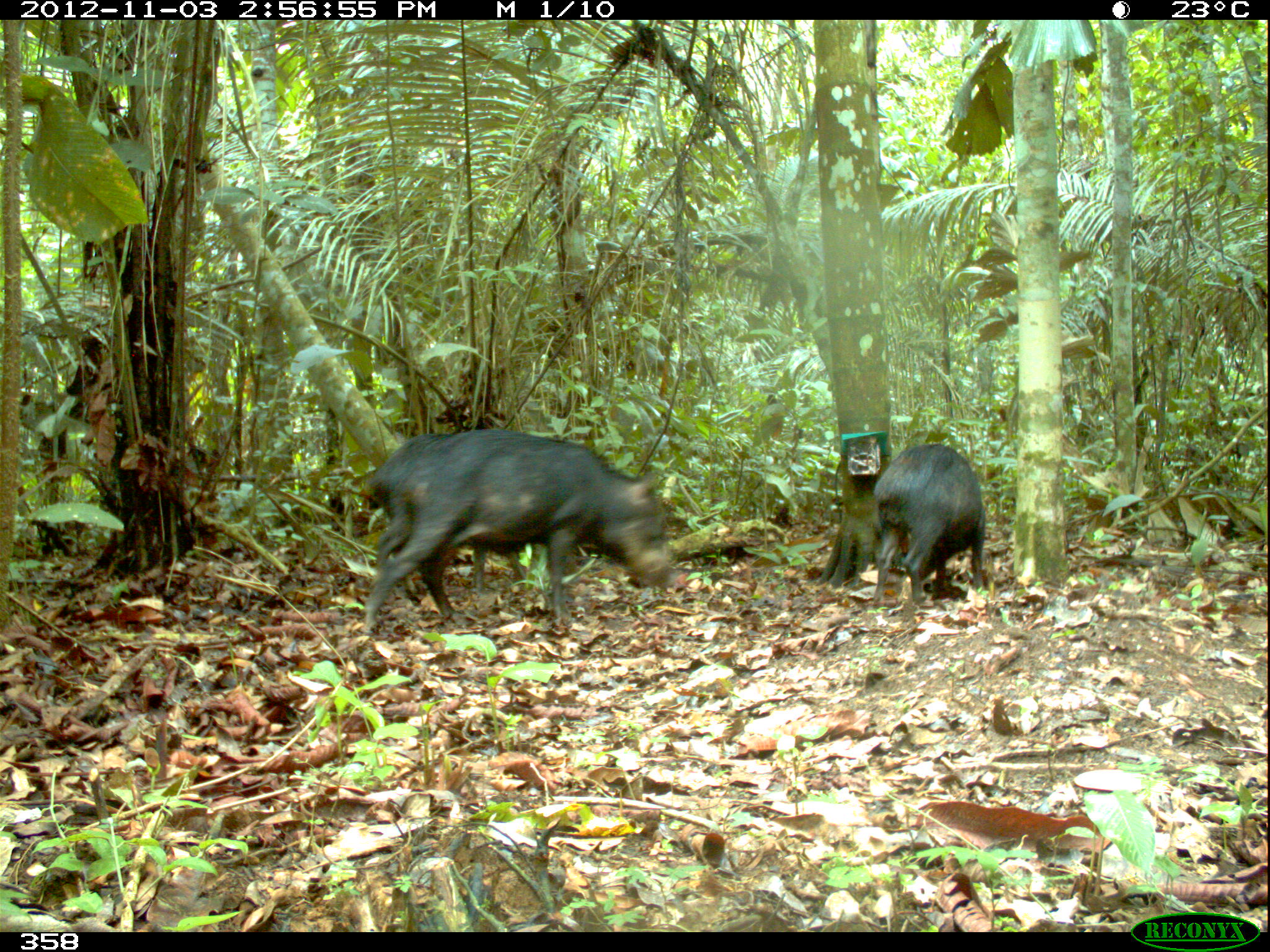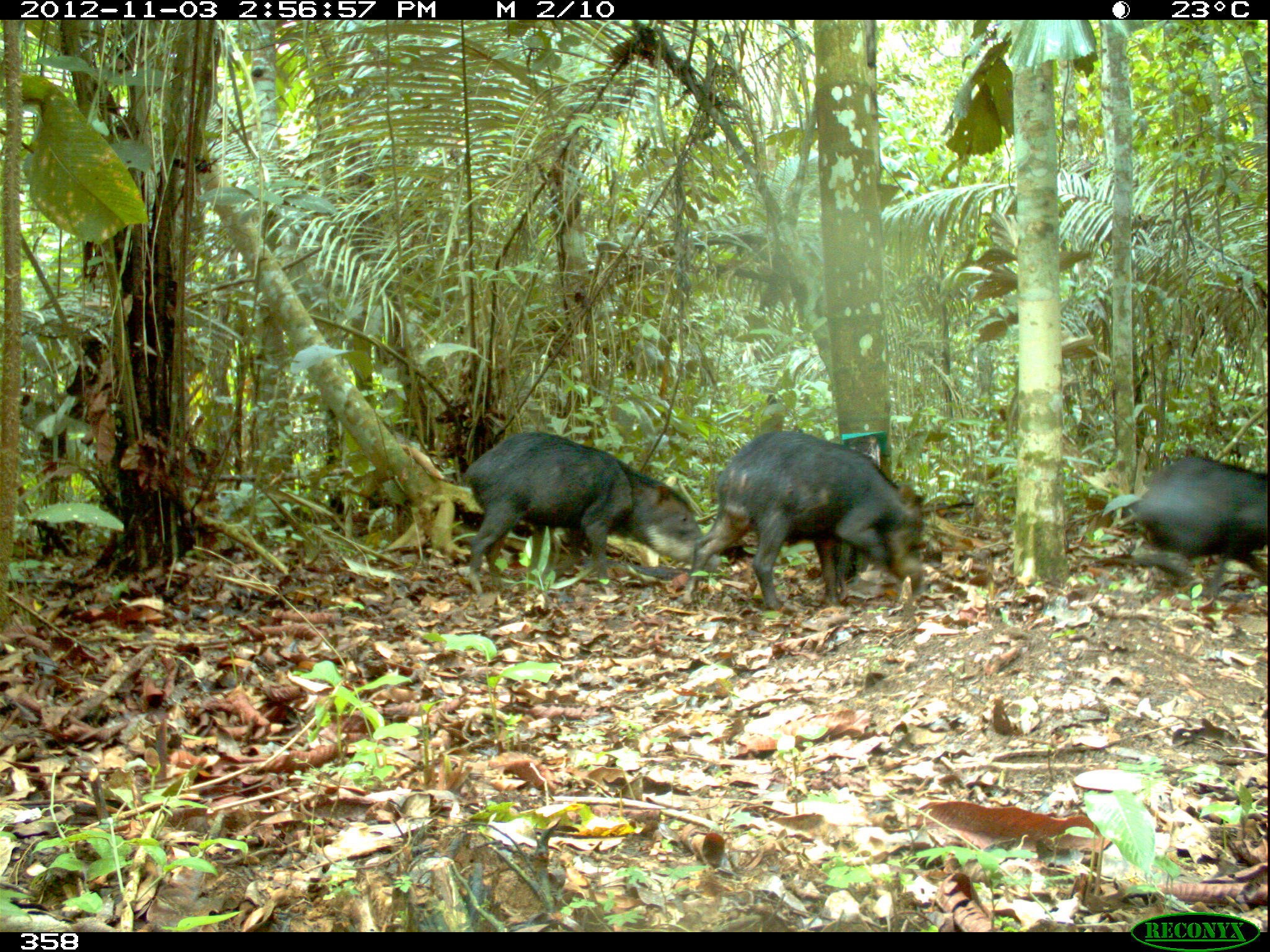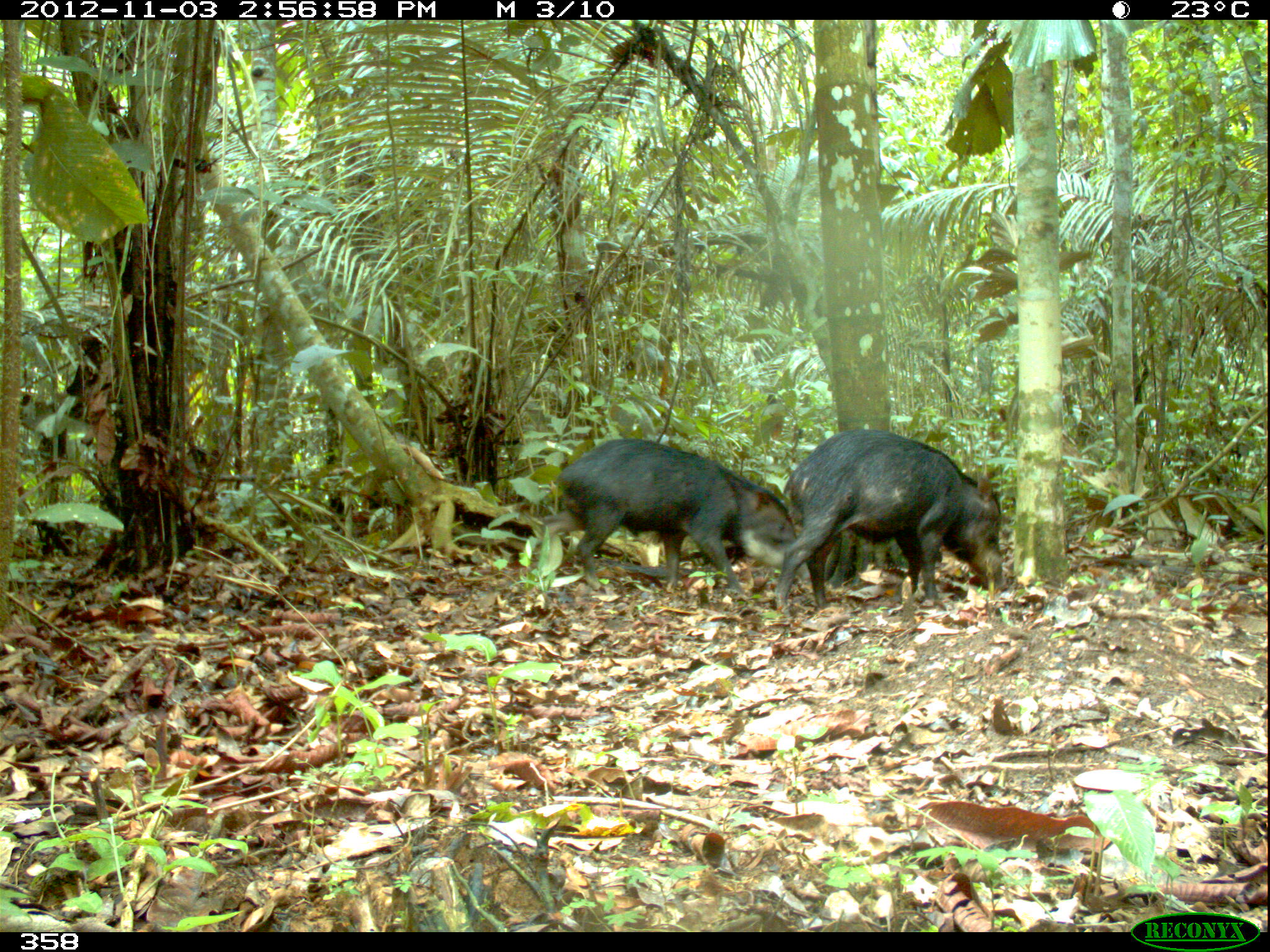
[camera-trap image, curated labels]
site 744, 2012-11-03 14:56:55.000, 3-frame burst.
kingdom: Animalia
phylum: Chordata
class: Mammalia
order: Artiodactyla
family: Tayassuidae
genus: Tayassu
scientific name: Tayassu pecari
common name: white-lipped peccary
Tayassu pecari (white-lipped peccary).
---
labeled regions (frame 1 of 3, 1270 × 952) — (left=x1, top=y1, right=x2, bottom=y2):
tayassu pecari: (left=361, top=426, right=672, bottom=634); (left=369, top=436, right=526, bottom=591); (left=874, top=443, right=985, bottom=603)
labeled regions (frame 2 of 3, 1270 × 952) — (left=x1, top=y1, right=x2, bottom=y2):
tayassu pecari: (left=679, top=429, right=924, bottom=611); (left=464, top=430, right=722, bottom=593); (left=1130, top=453, right=1269, bottom=599)